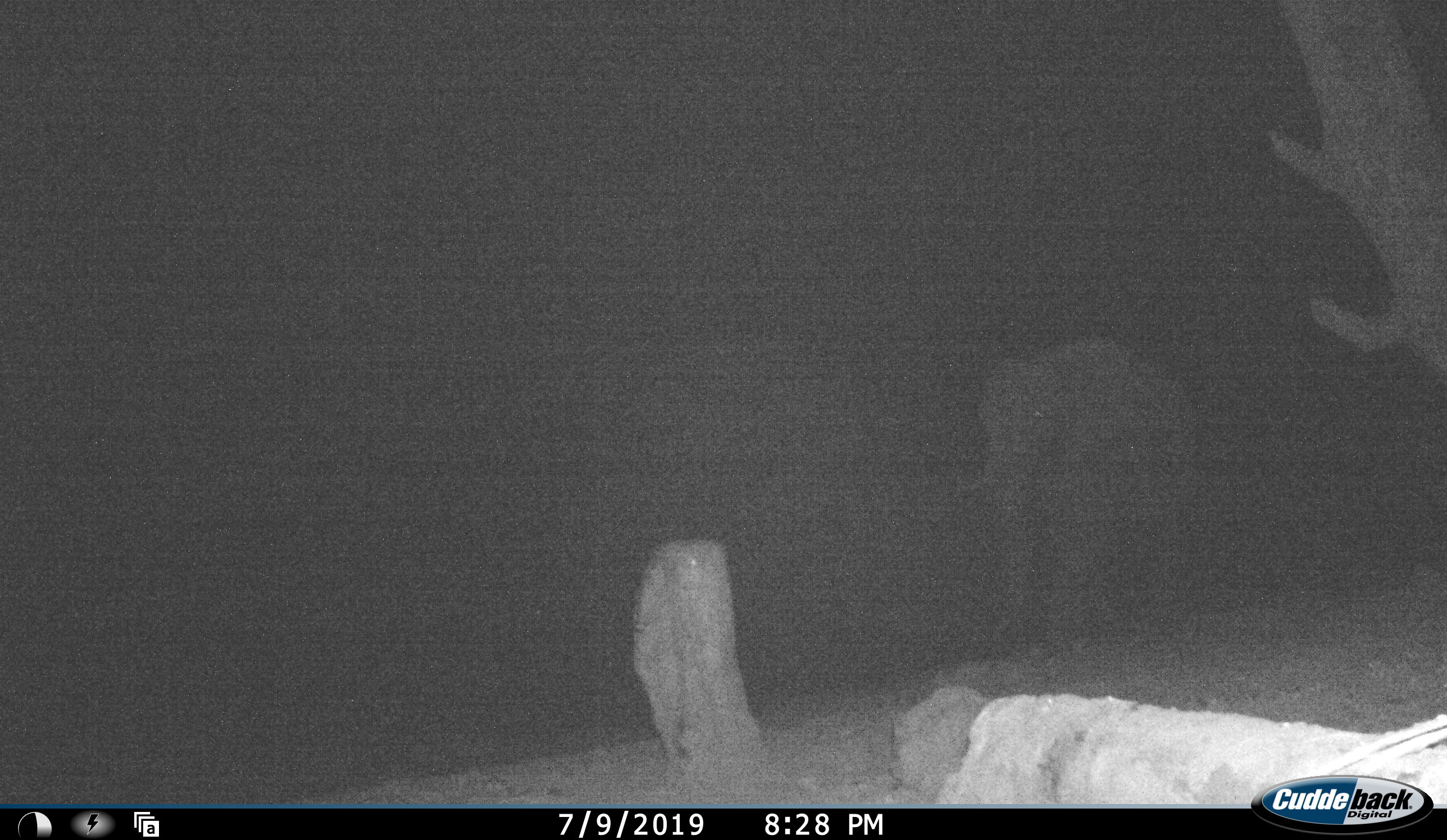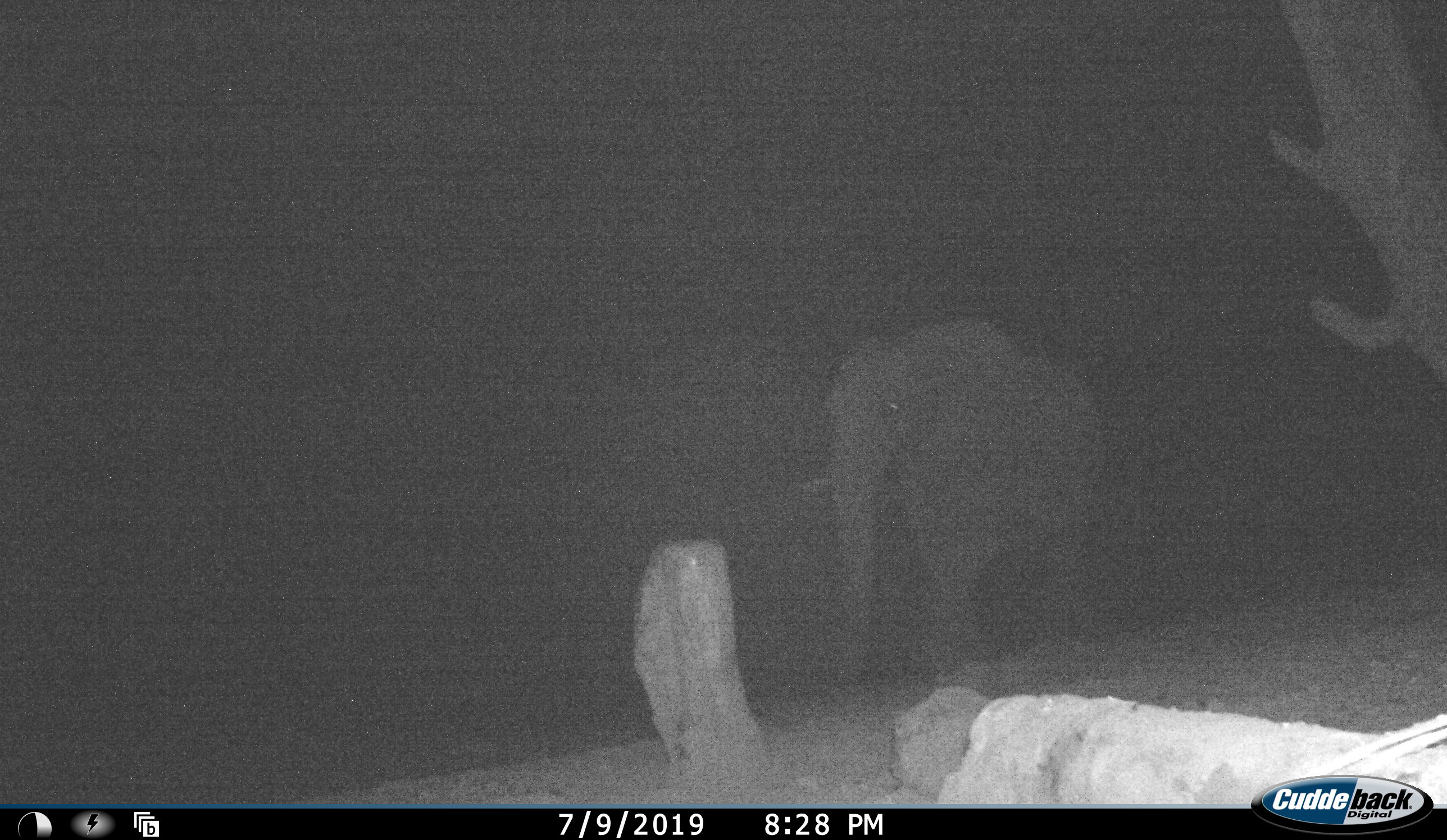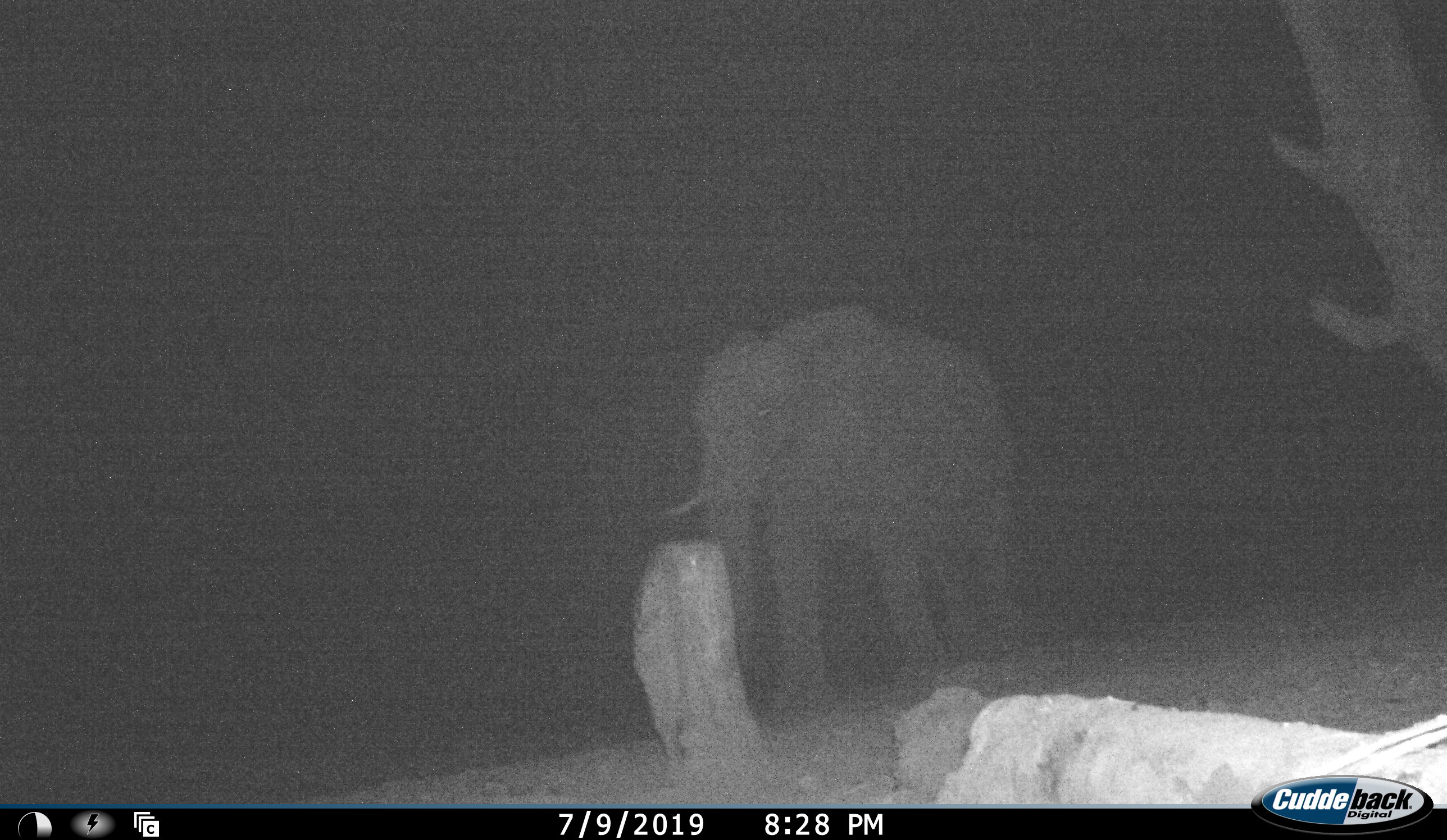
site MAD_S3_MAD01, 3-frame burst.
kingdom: Animalia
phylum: Chordata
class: Mammalia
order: Proboscidea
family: Elephantidae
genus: Loxodonta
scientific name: Loxodonta africana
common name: african bush elephant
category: elephant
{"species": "elephant (african bush elephant) (Loxodonta africana)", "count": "1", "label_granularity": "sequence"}